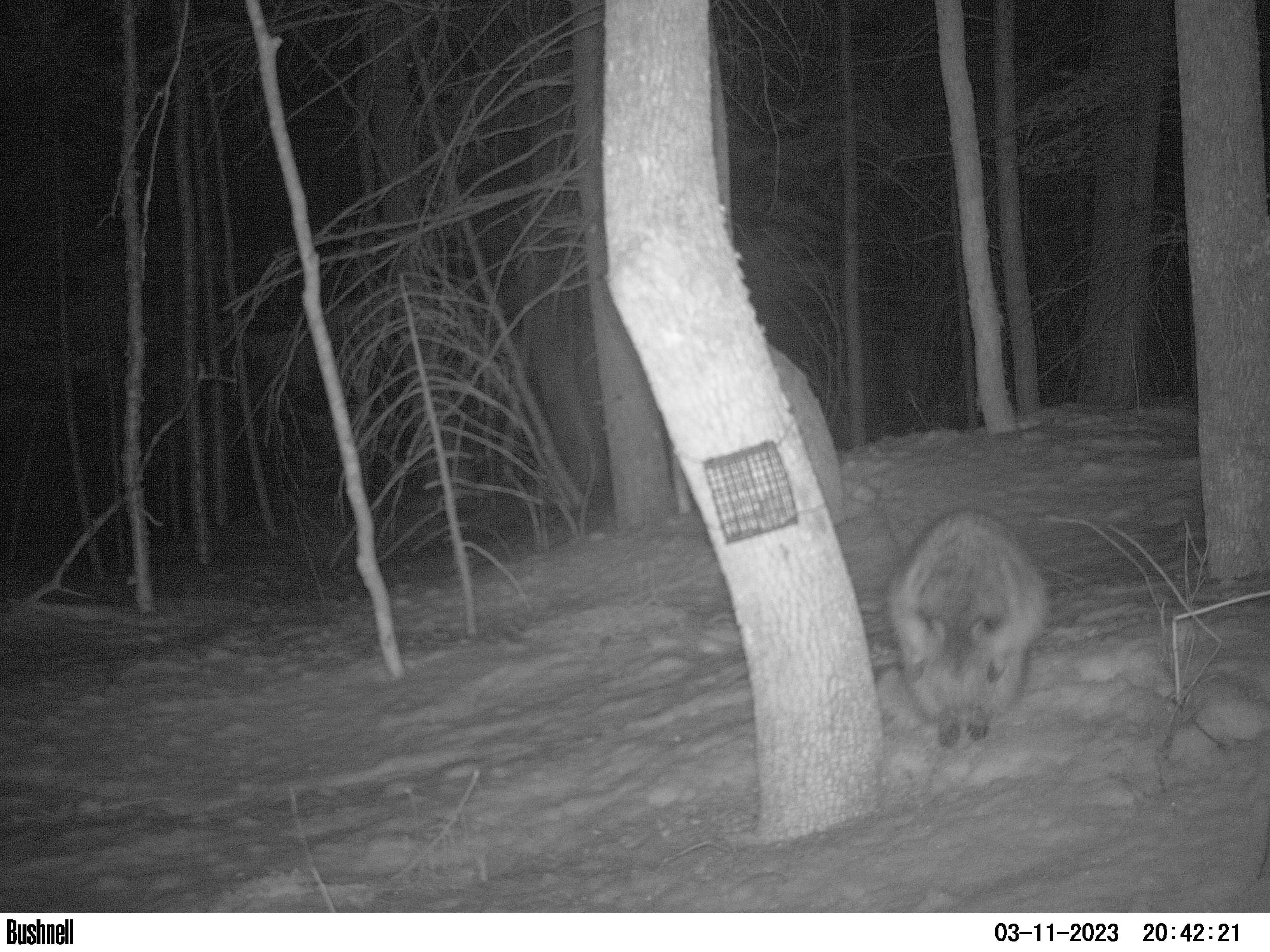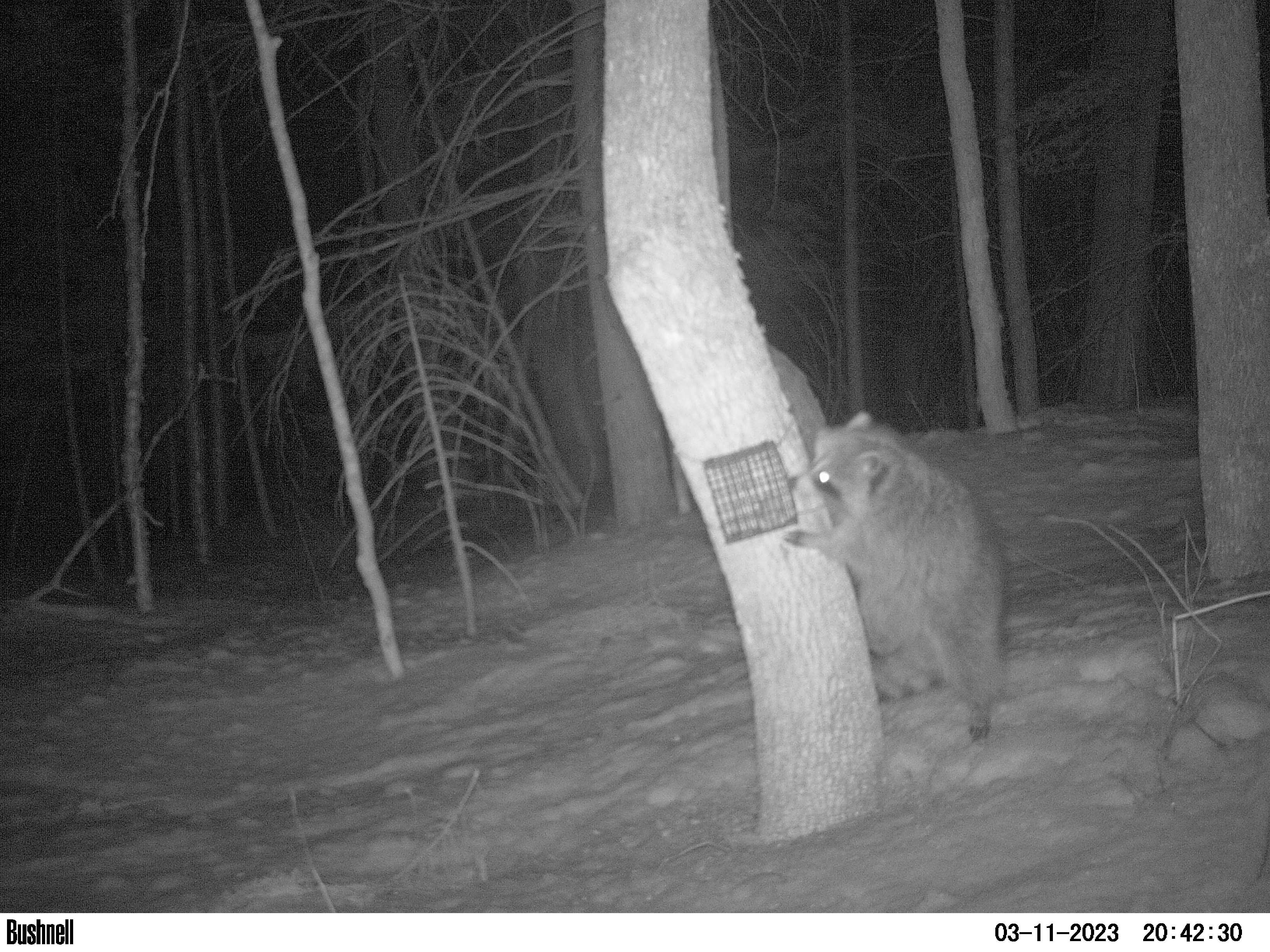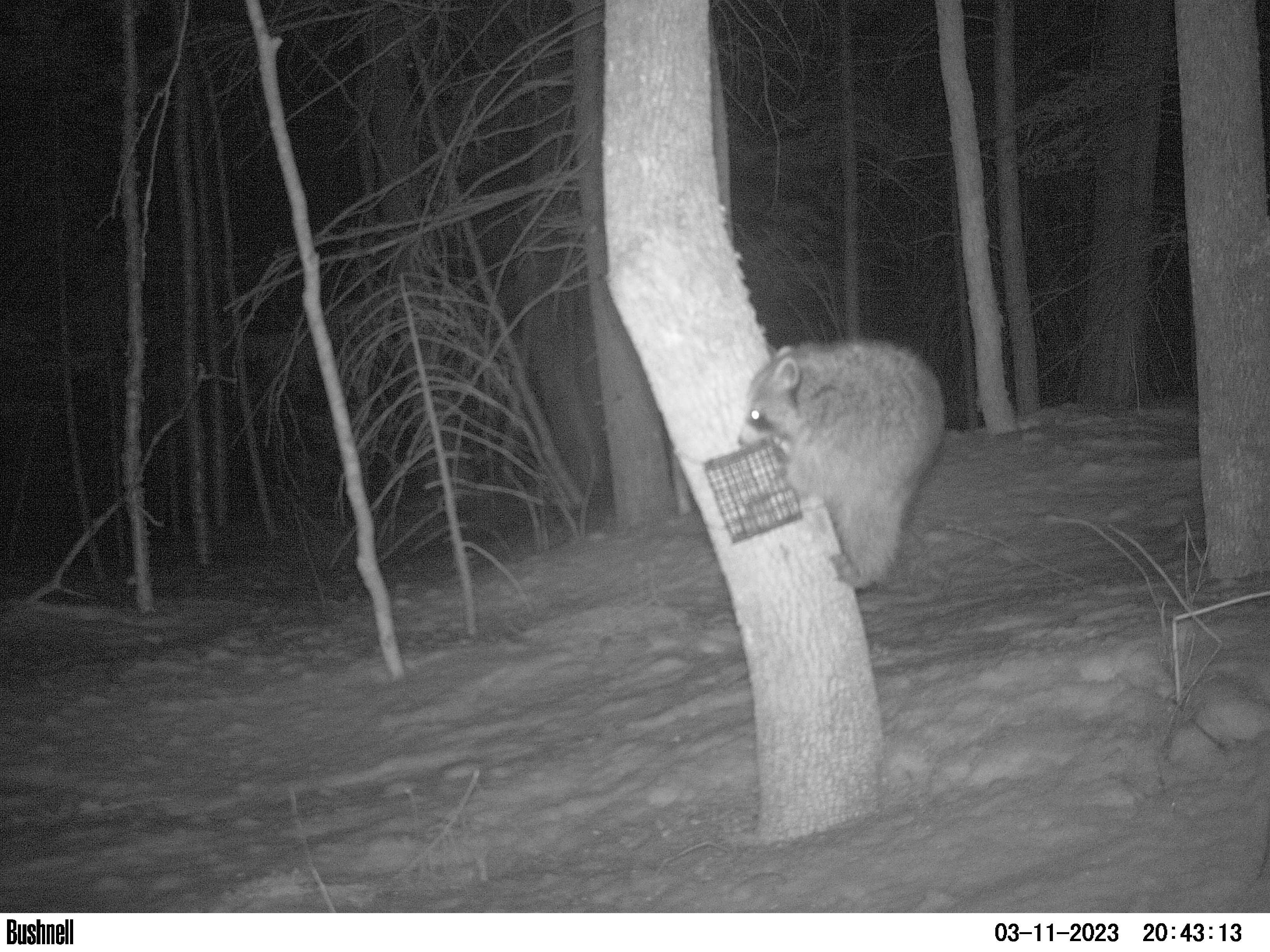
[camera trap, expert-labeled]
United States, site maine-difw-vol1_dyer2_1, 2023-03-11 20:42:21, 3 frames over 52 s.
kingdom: Animalia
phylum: Chordata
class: Mammalia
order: Carnivora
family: Procyonidae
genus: Procyon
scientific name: Procyon lotor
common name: raccoon